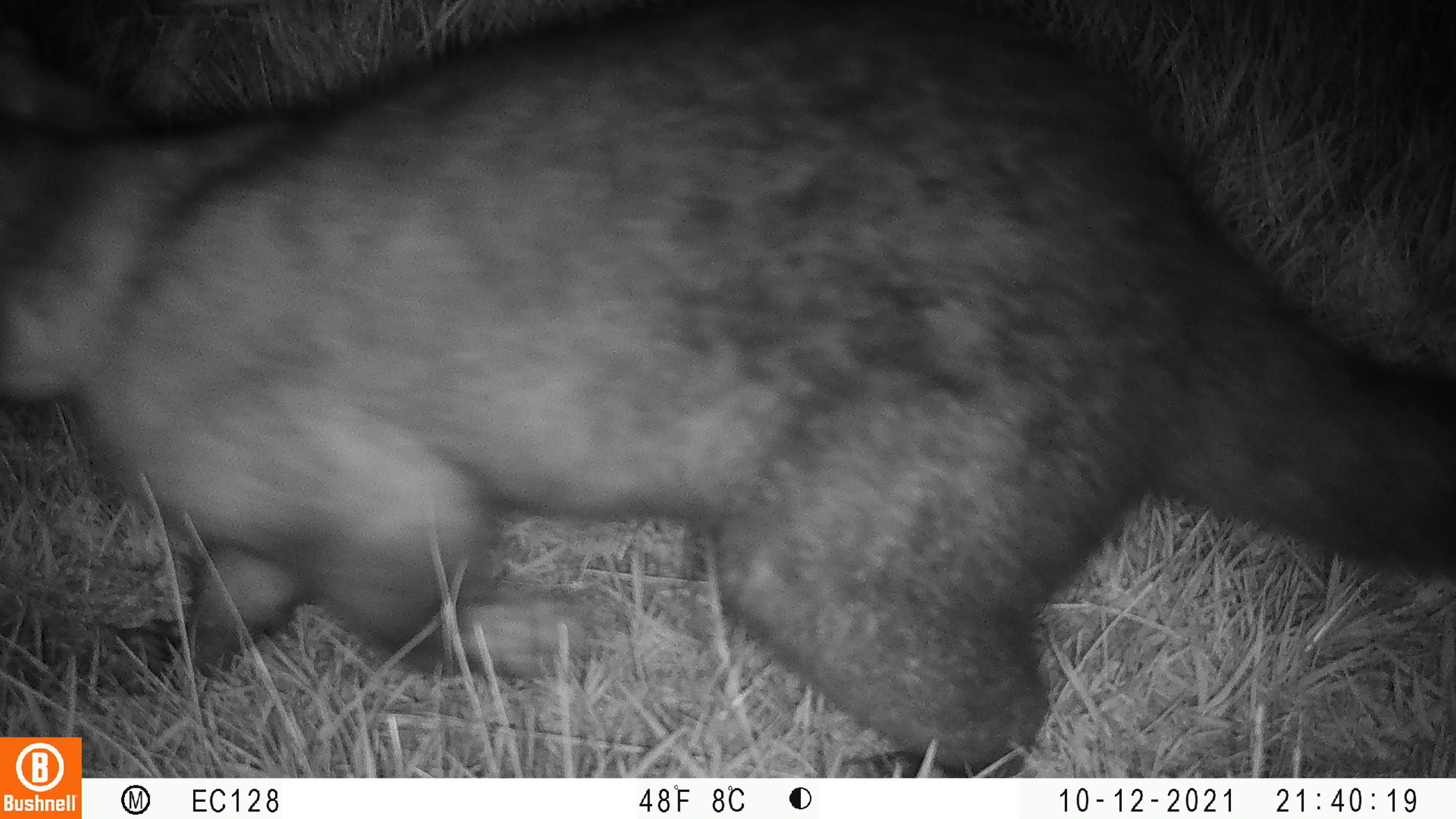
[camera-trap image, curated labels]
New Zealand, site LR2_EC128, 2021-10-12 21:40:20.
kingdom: Animalia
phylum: Chordata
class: Mammalia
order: Diprotodontia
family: Phalangeridae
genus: Trichosurus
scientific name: Trichosurus vulpecula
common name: common brushtail possum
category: possum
Possum (common brushtail possum) (Trichosurus vulpecula).